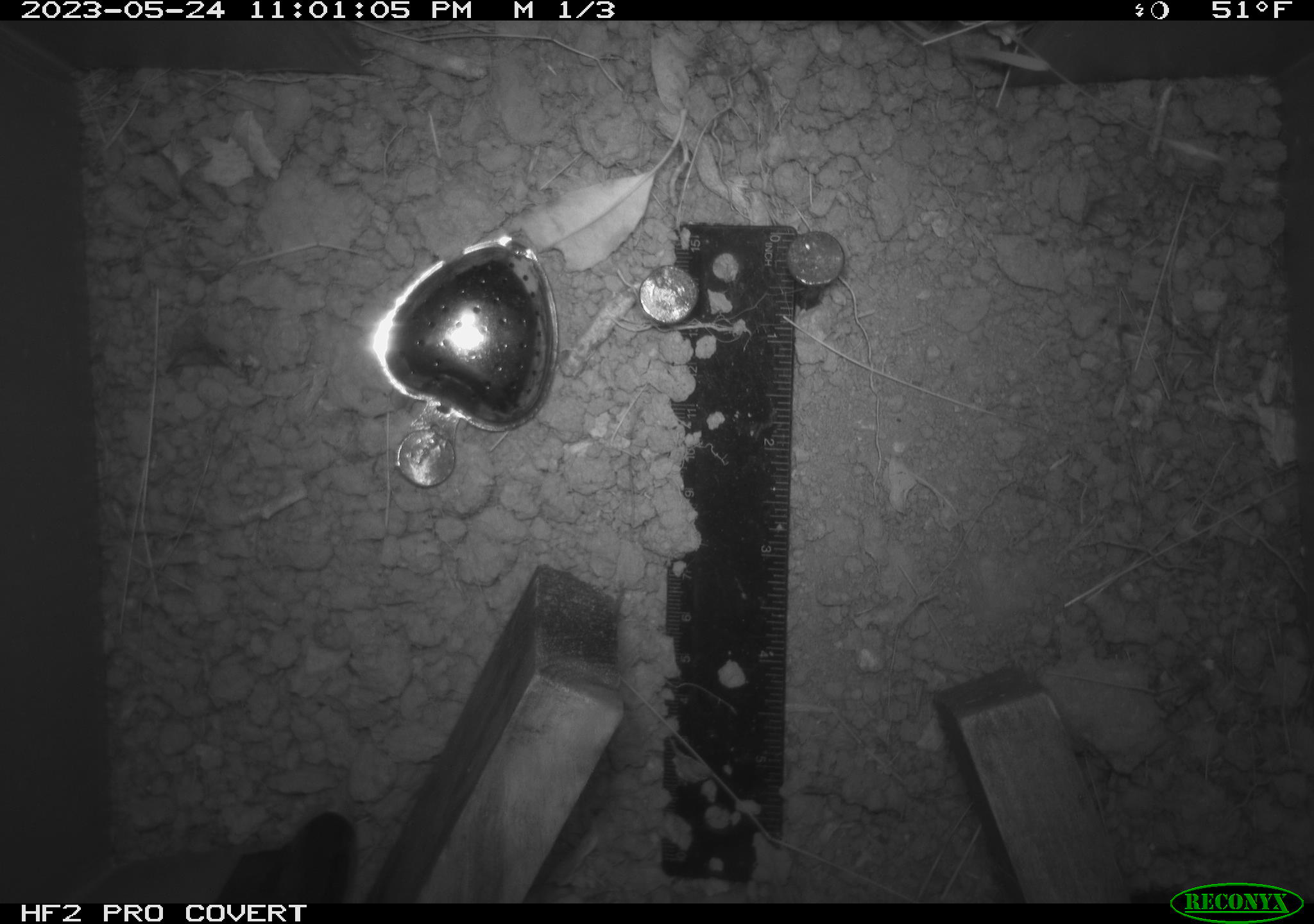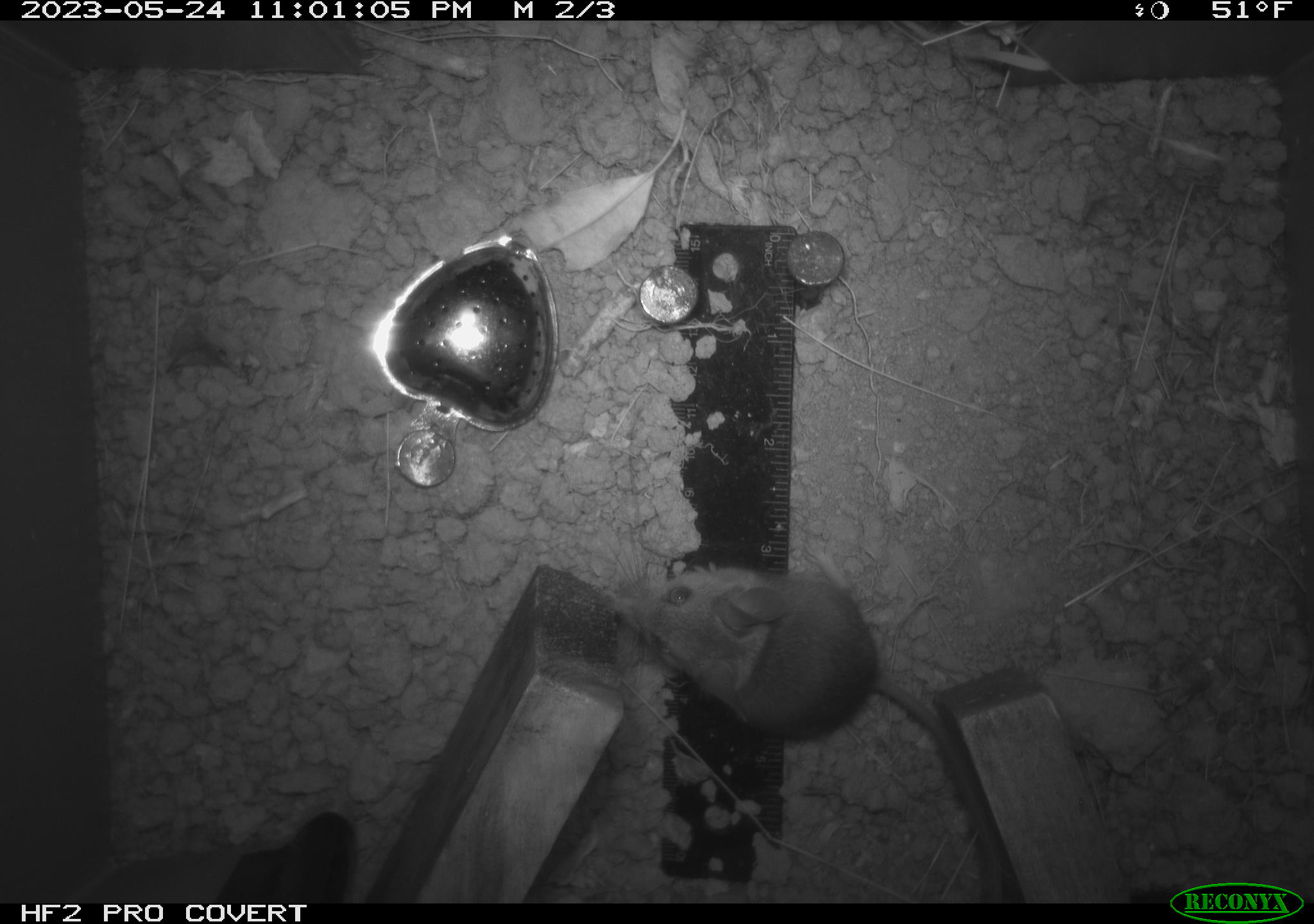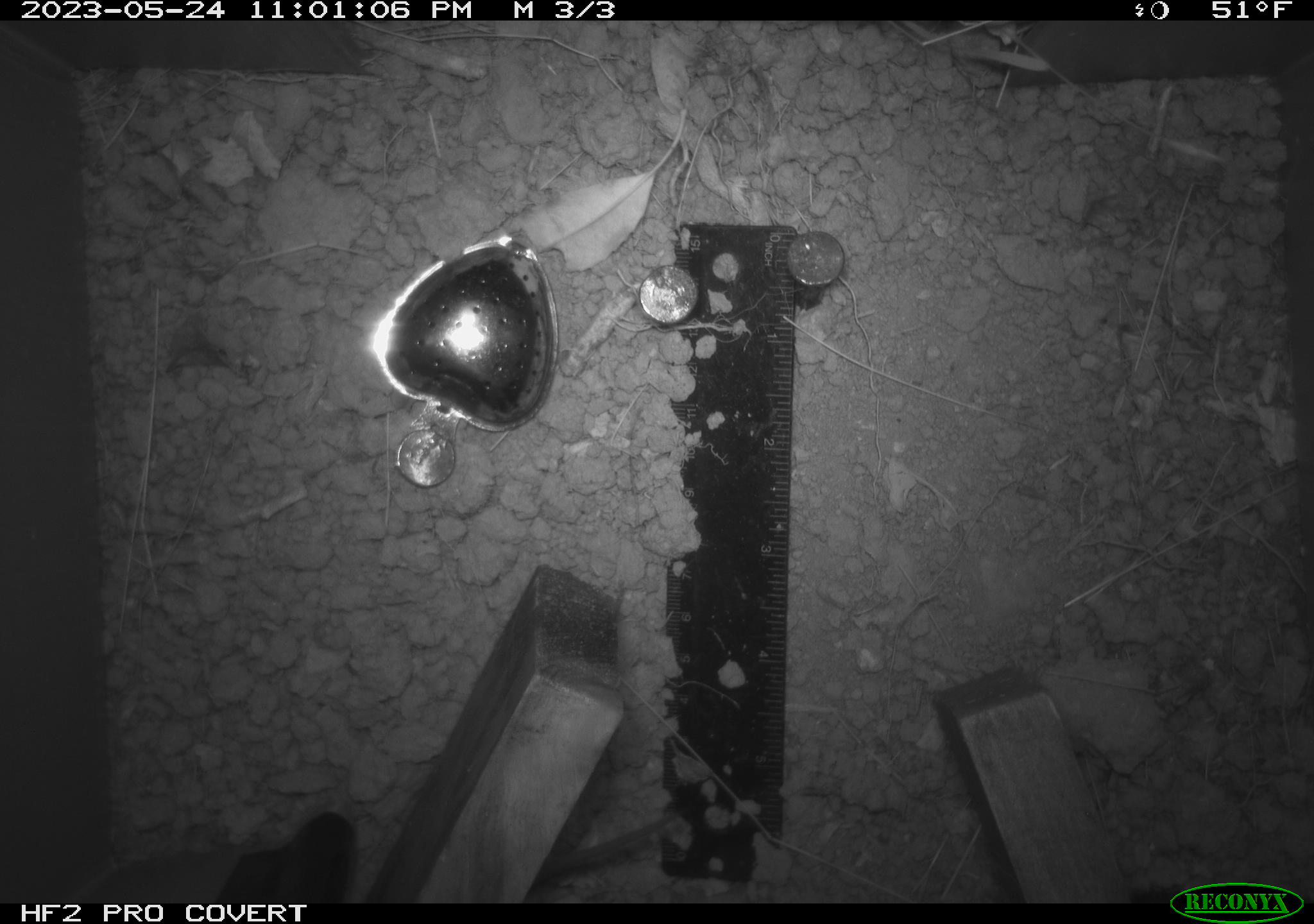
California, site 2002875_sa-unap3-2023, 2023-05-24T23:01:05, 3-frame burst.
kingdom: Animalia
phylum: Chordata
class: Mammalia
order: Rodentia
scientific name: Rodentia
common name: mouse species